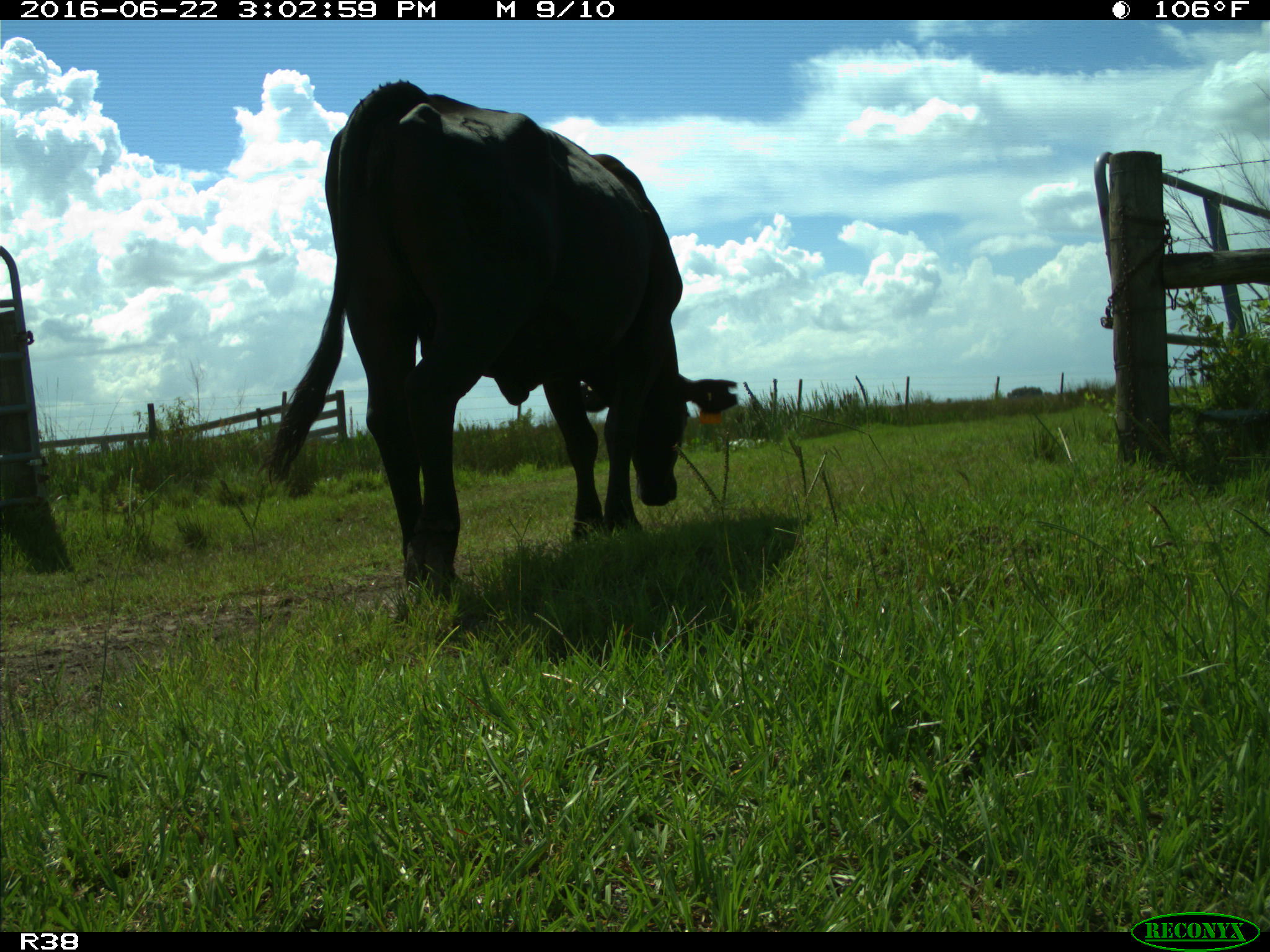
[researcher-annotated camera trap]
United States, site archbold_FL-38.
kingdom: Animalia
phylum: Chordata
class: Mammalia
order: Artiodactyla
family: Bovidae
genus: Bos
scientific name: Bos taurus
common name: domestic cow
Bos taurus (domestic cow).